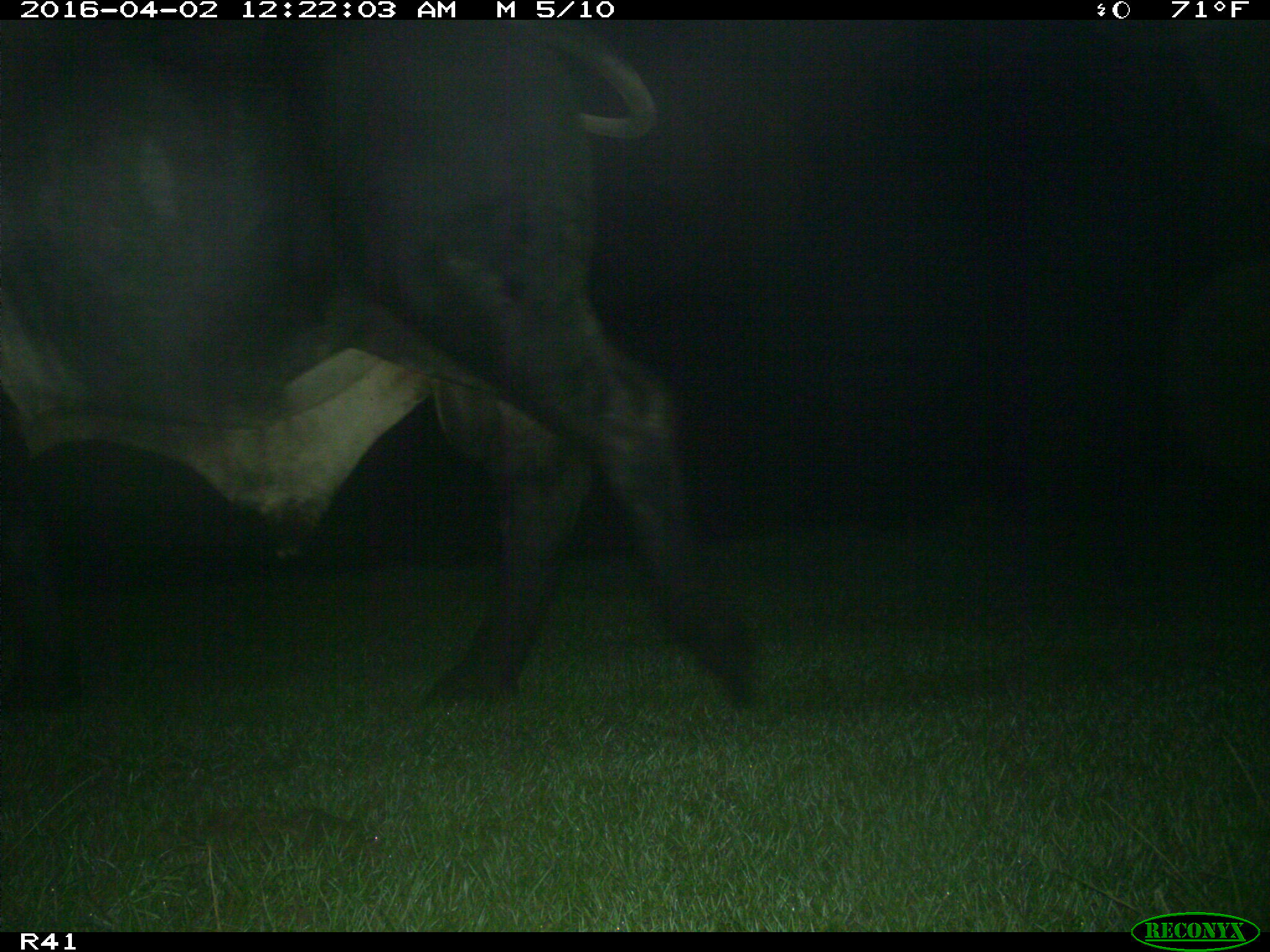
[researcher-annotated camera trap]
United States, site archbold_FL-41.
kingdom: Animalia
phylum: Chordata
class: Mammalia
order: Artiodactyla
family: Bovidae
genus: Bos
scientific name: Bos taurus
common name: domestic cow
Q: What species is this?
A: Bos taurus (domestic cow).